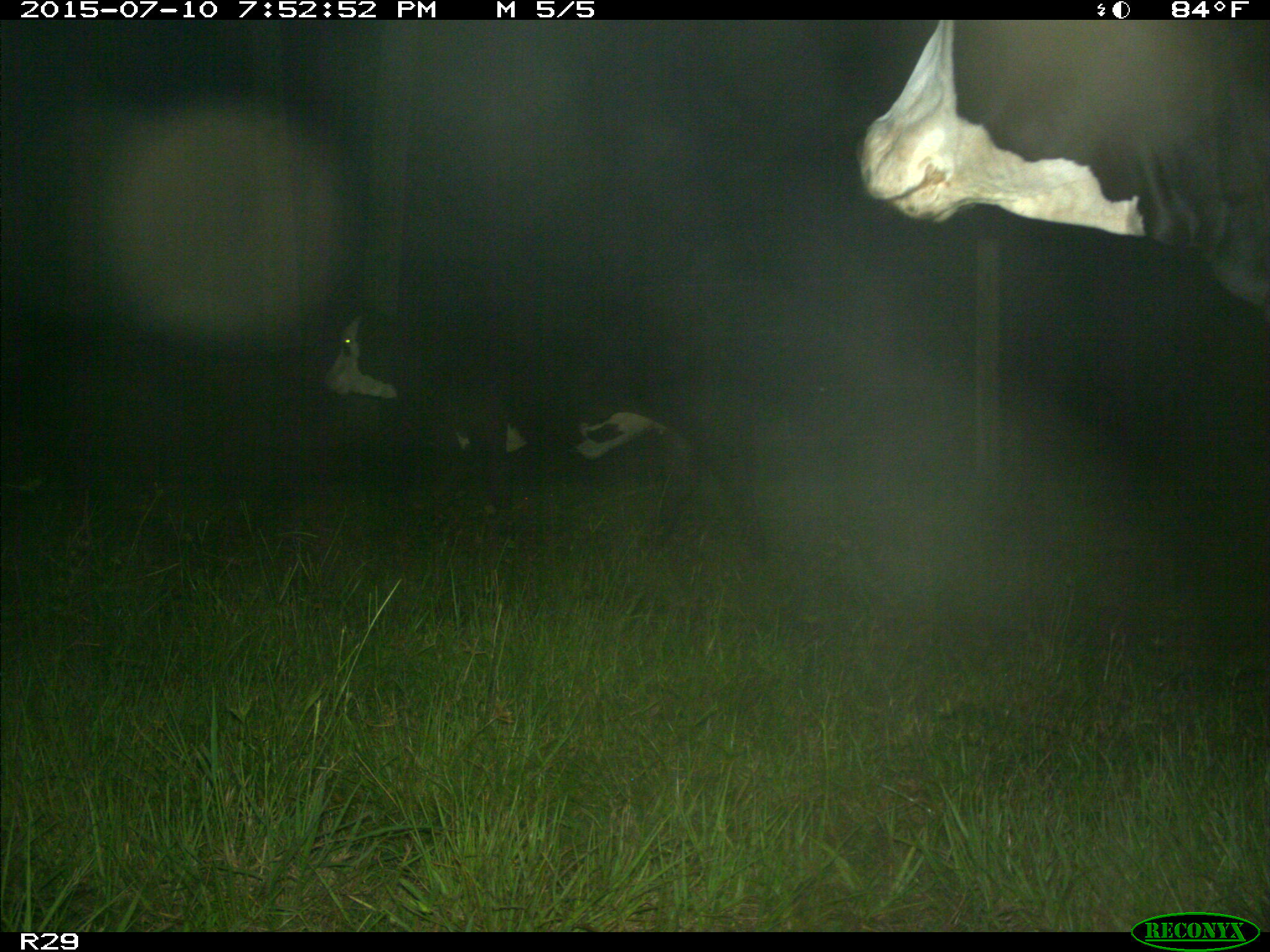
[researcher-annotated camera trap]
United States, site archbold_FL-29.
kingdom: Animalia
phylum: Chordata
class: Mammalia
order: Artiodactyla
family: Bovidae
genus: Bos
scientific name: Bos taurus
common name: domestic cow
Bos taurus (domestic cow).